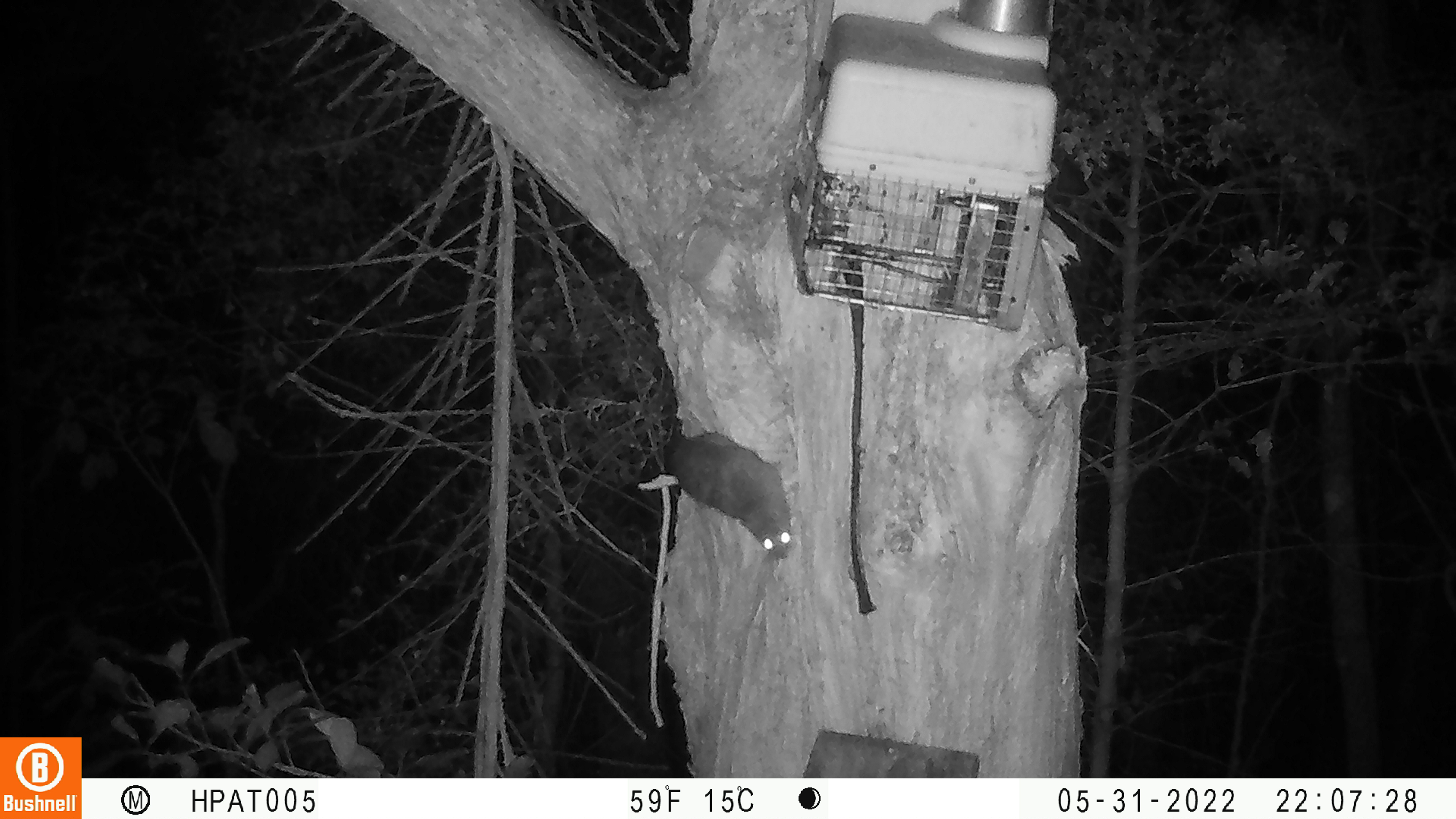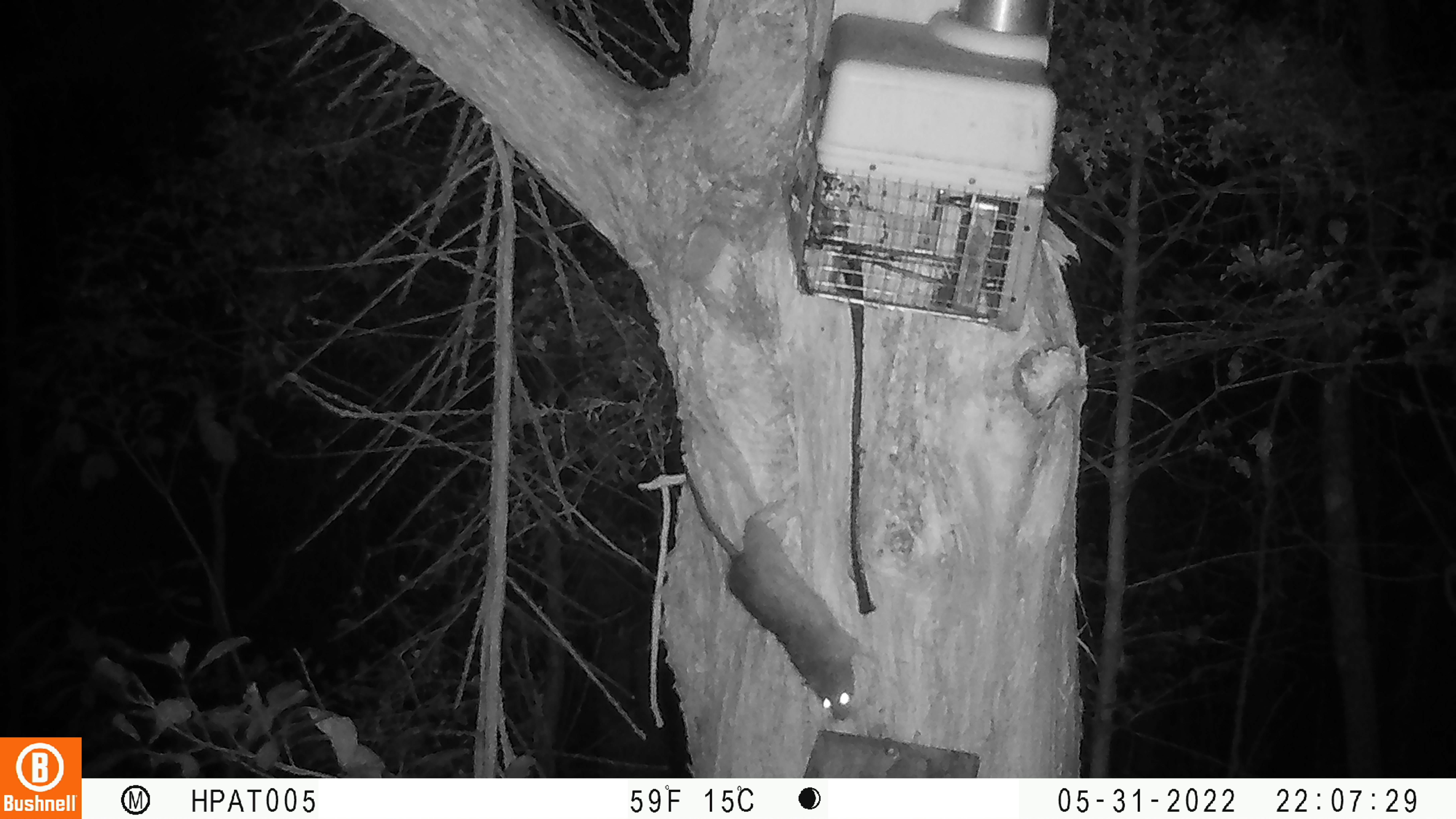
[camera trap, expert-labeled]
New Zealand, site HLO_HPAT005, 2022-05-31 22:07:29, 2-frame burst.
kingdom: Animalia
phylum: Chordata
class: Mammalia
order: Rodentia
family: Muridae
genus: Rattus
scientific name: Rattus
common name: rat